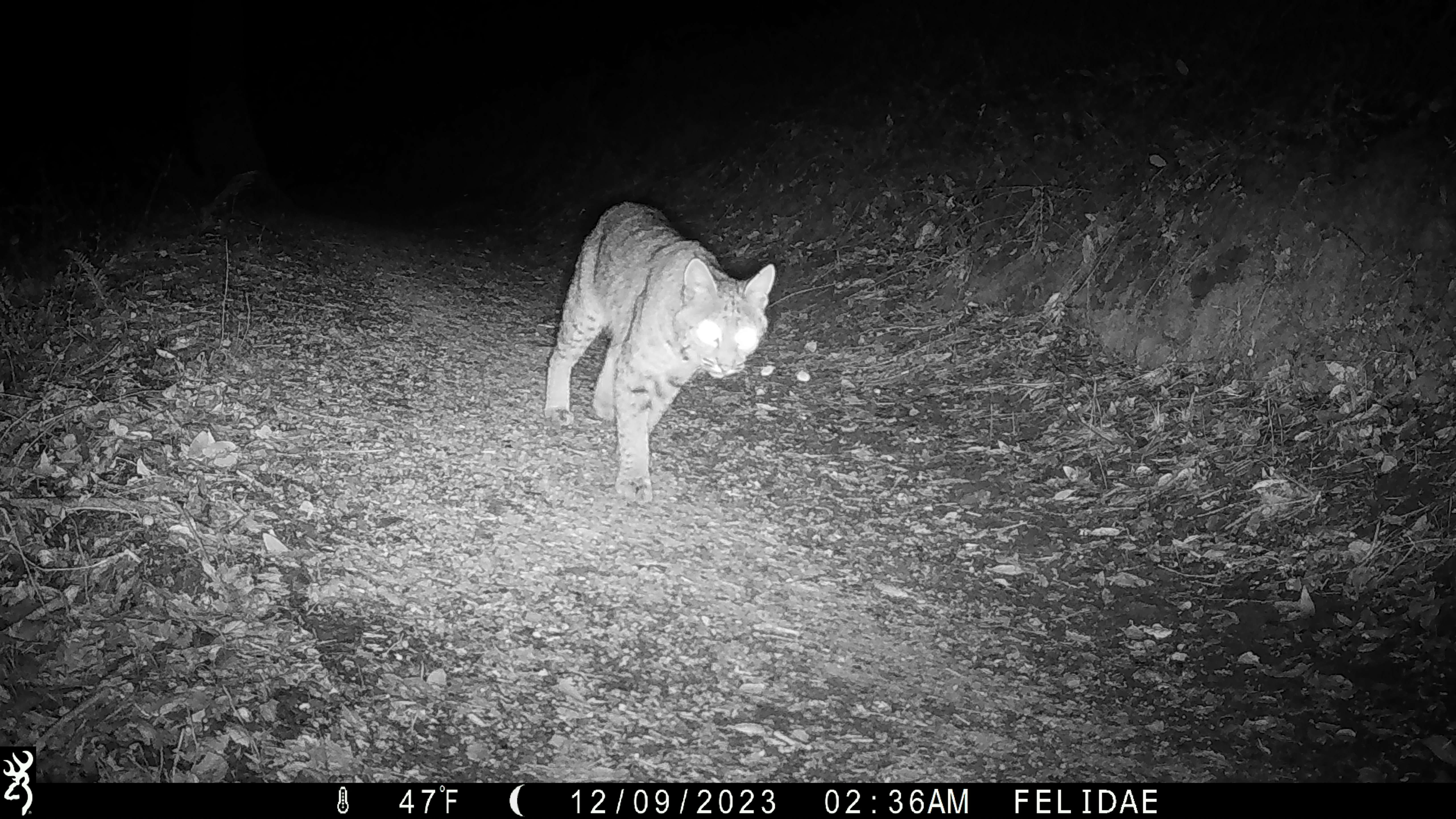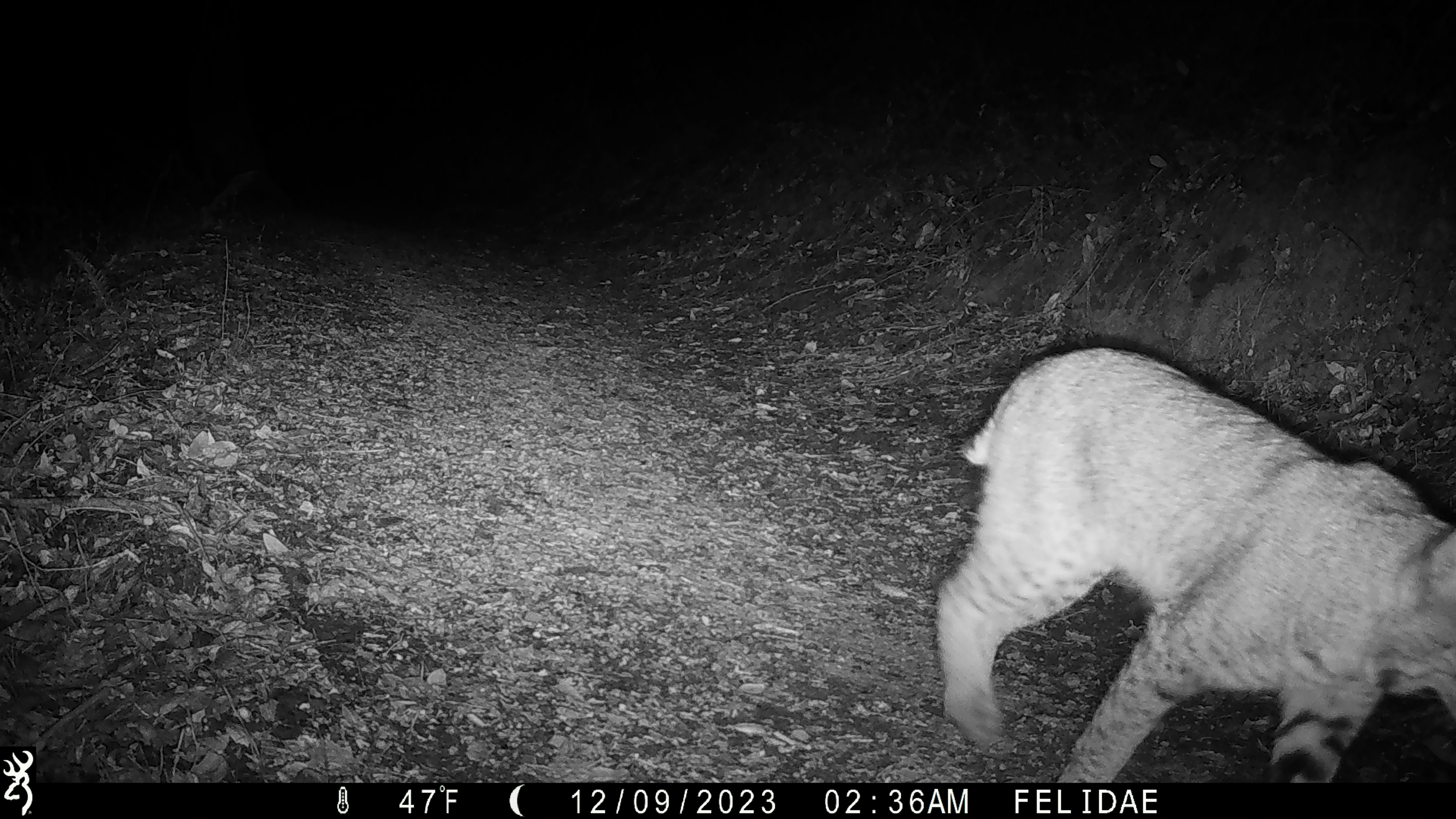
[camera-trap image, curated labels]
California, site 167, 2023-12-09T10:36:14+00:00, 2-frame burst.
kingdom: Animalia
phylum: Chordata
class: Mammalia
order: Carnivora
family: Felidae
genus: Lynx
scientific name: Lynx rufus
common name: bobcat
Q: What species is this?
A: Bobcat (Lynx rufus).